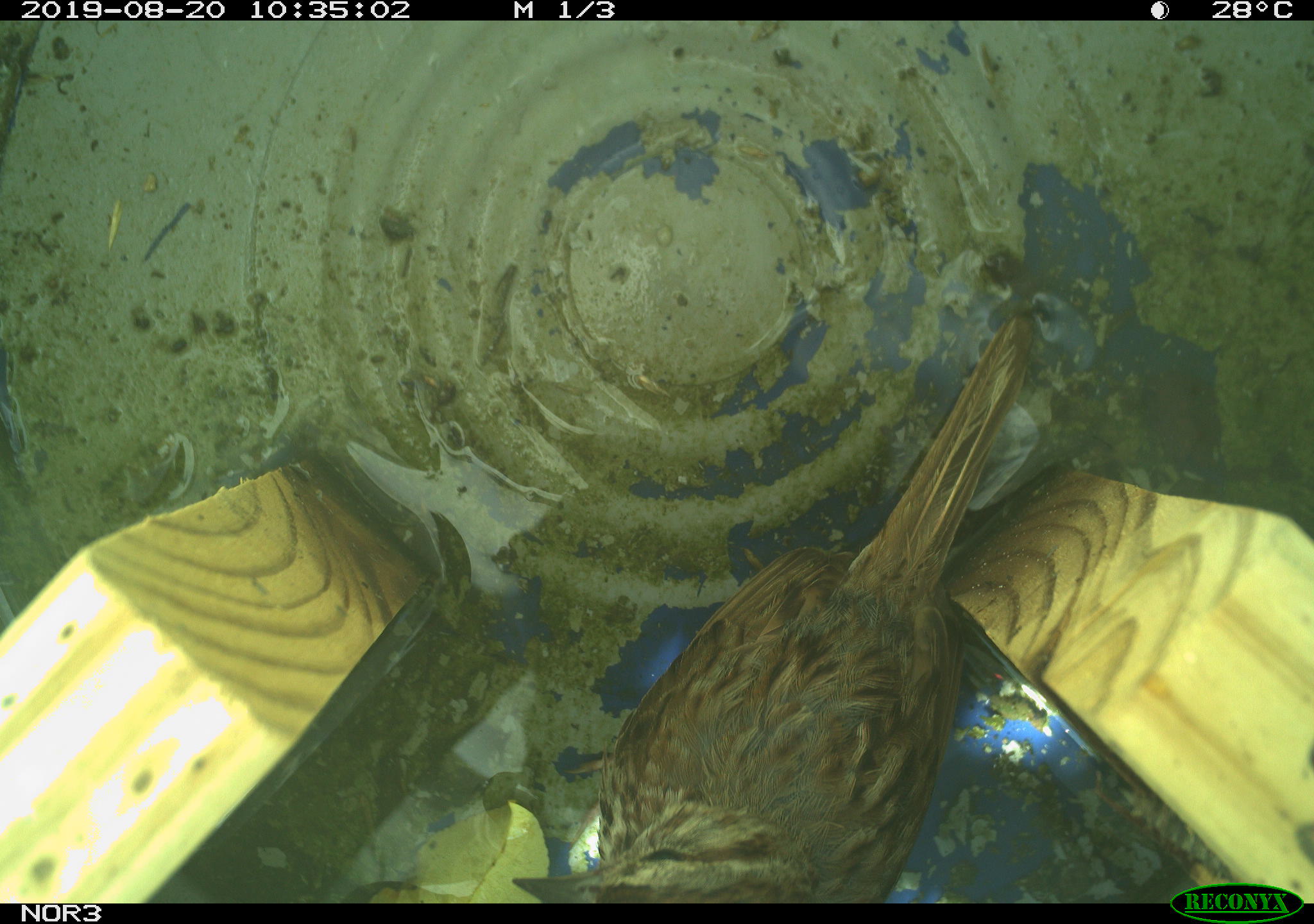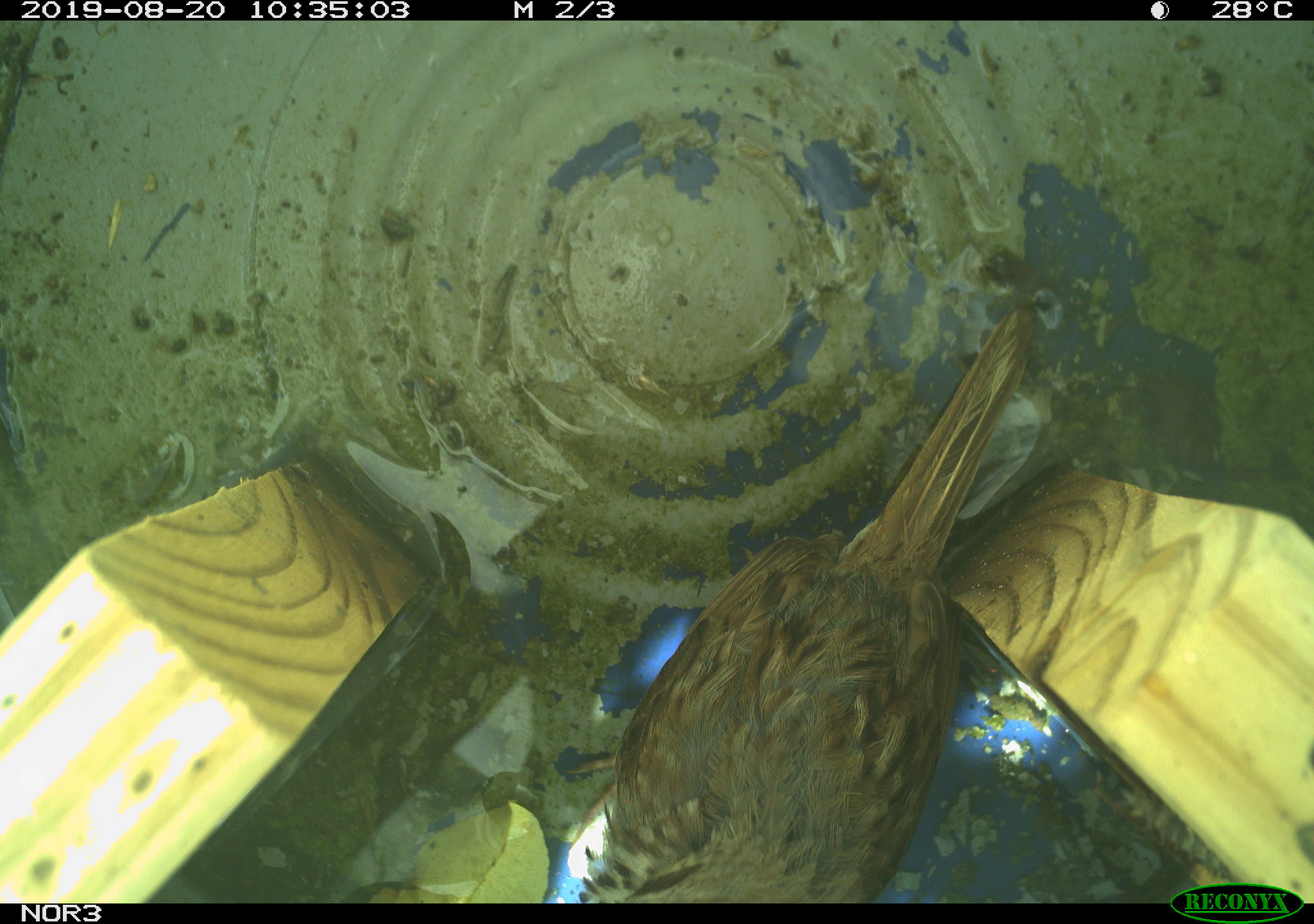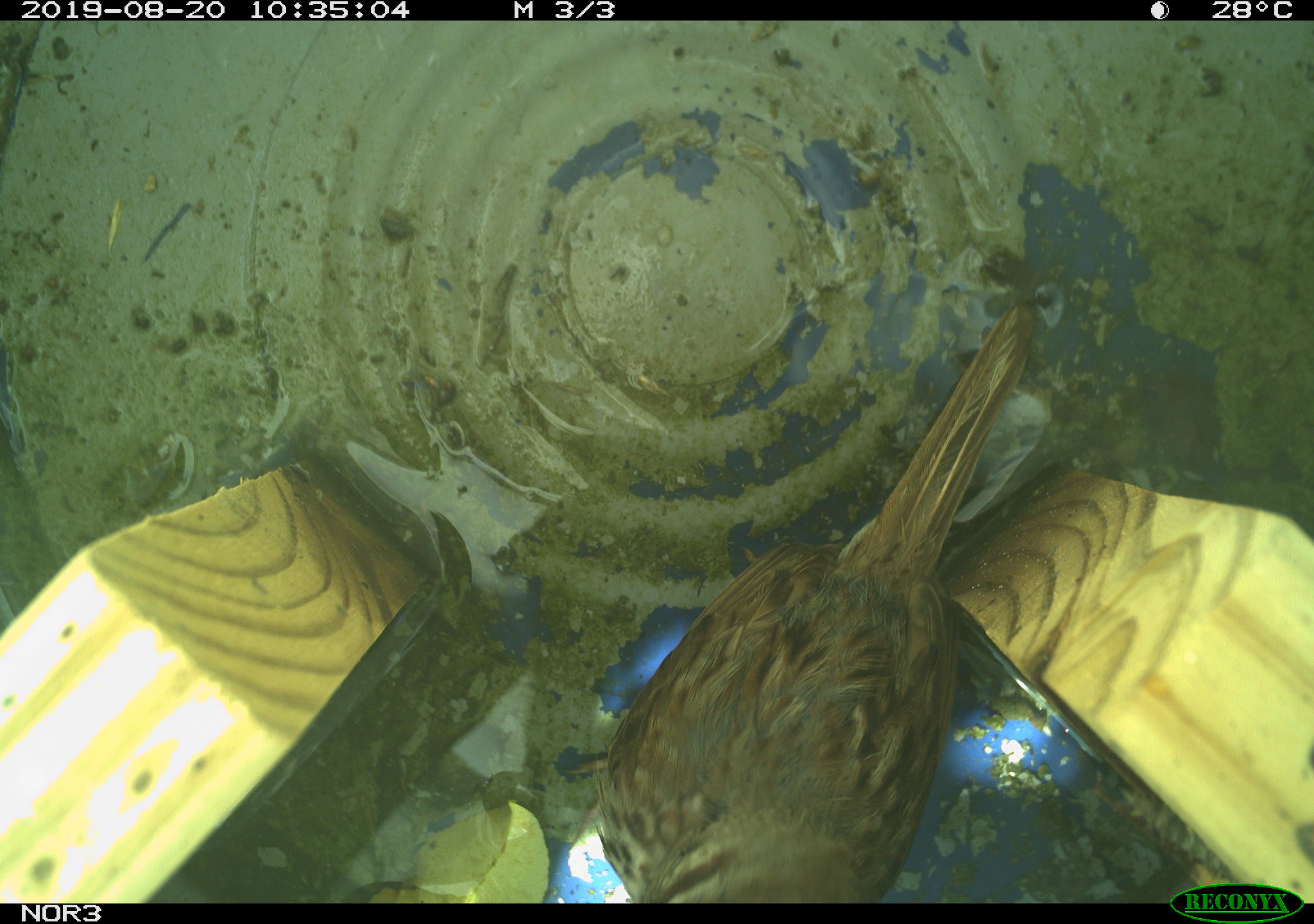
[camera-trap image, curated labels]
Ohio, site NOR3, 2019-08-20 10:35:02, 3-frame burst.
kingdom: Animalia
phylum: Chordata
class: Aves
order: Passeriformes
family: Passerellidae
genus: Melospiza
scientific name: Melospiza melodia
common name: song sparrow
Song sparrow (Melospiza melodia).